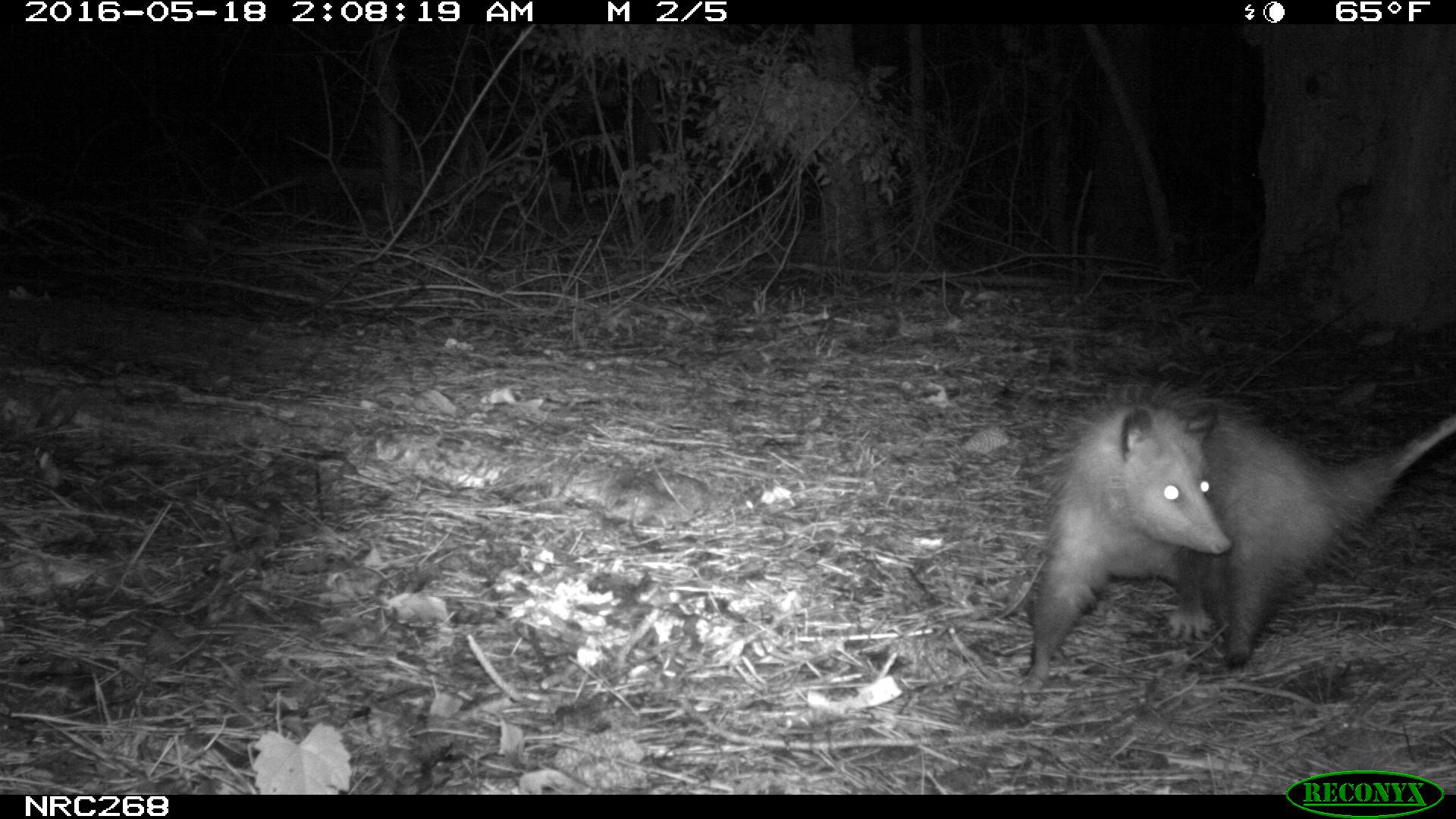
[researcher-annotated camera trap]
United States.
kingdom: Animalia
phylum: Chordata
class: Mammalia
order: Didelphimorphia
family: Didelphidae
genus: Didelphis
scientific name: Didelphis virginiana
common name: virginia opossum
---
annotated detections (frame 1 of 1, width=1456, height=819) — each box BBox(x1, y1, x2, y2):
Virginia Opossum: BBox(1011, 372, 1455, 694)